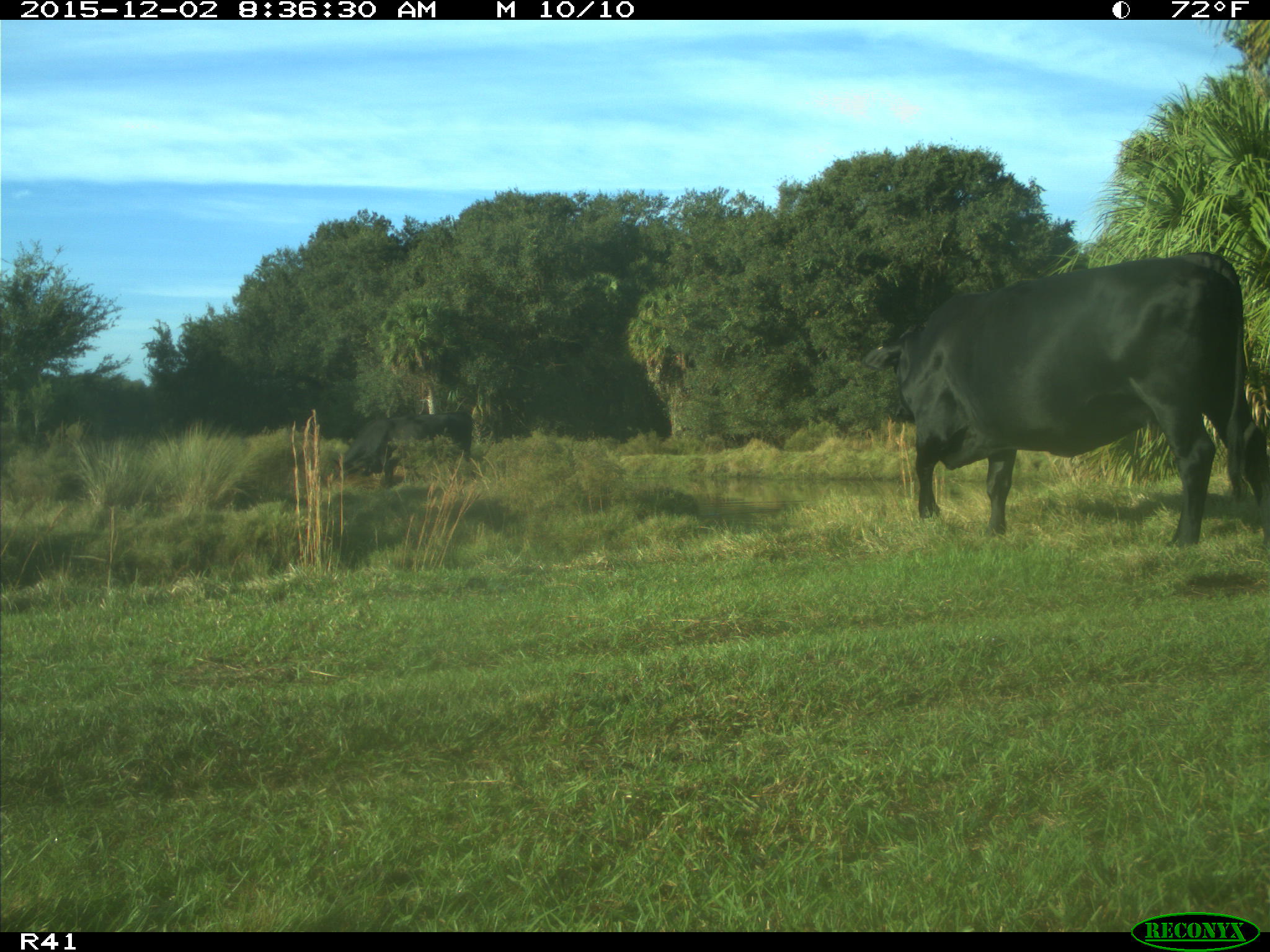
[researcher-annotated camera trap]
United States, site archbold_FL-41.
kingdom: Animalia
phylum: Chordata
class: Mammalia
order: Artiodactyla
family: Bovidae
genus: Bos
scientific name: Bos taurus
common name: domestic cow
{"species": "Bos taurus (domestic cow)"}